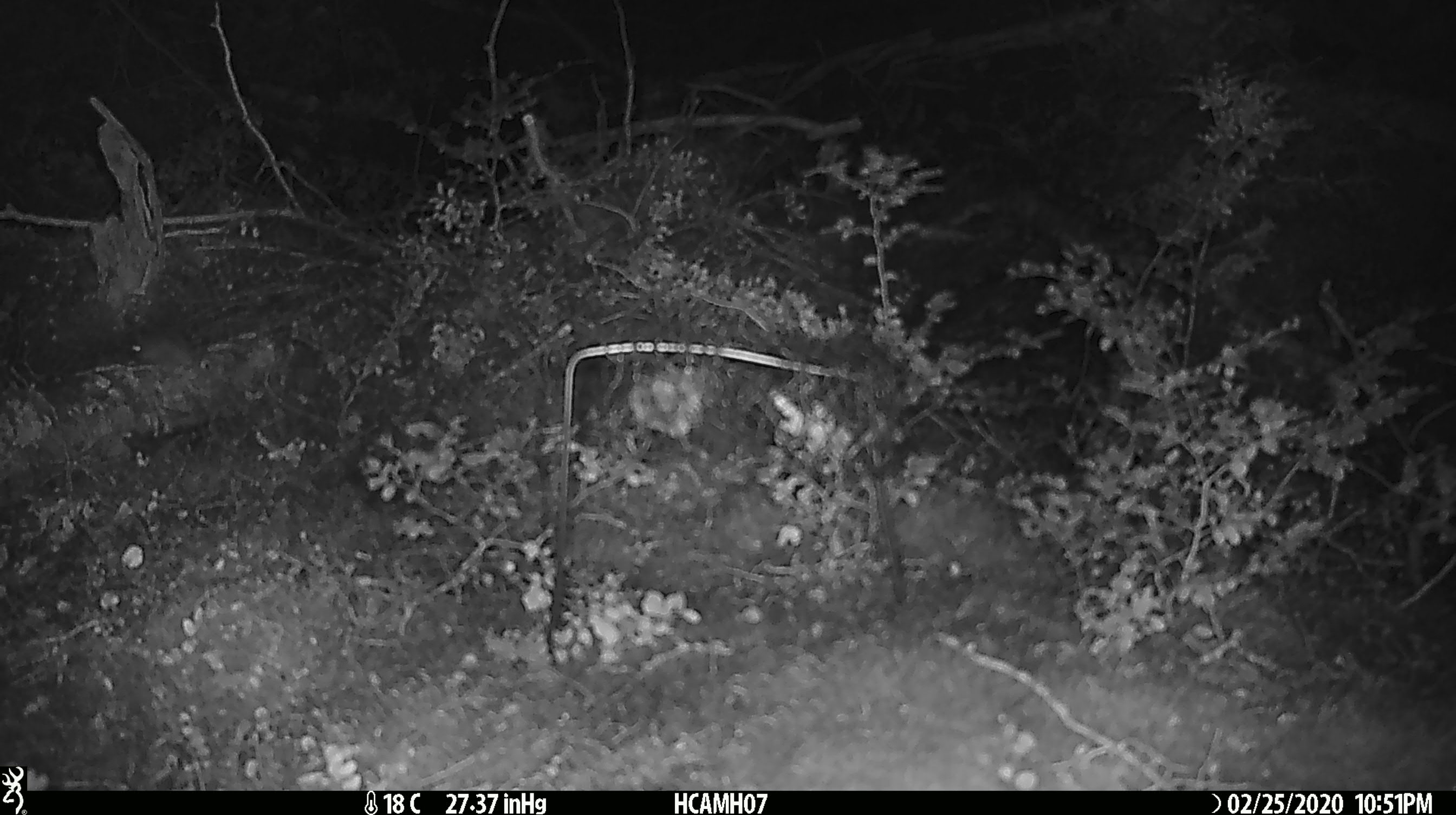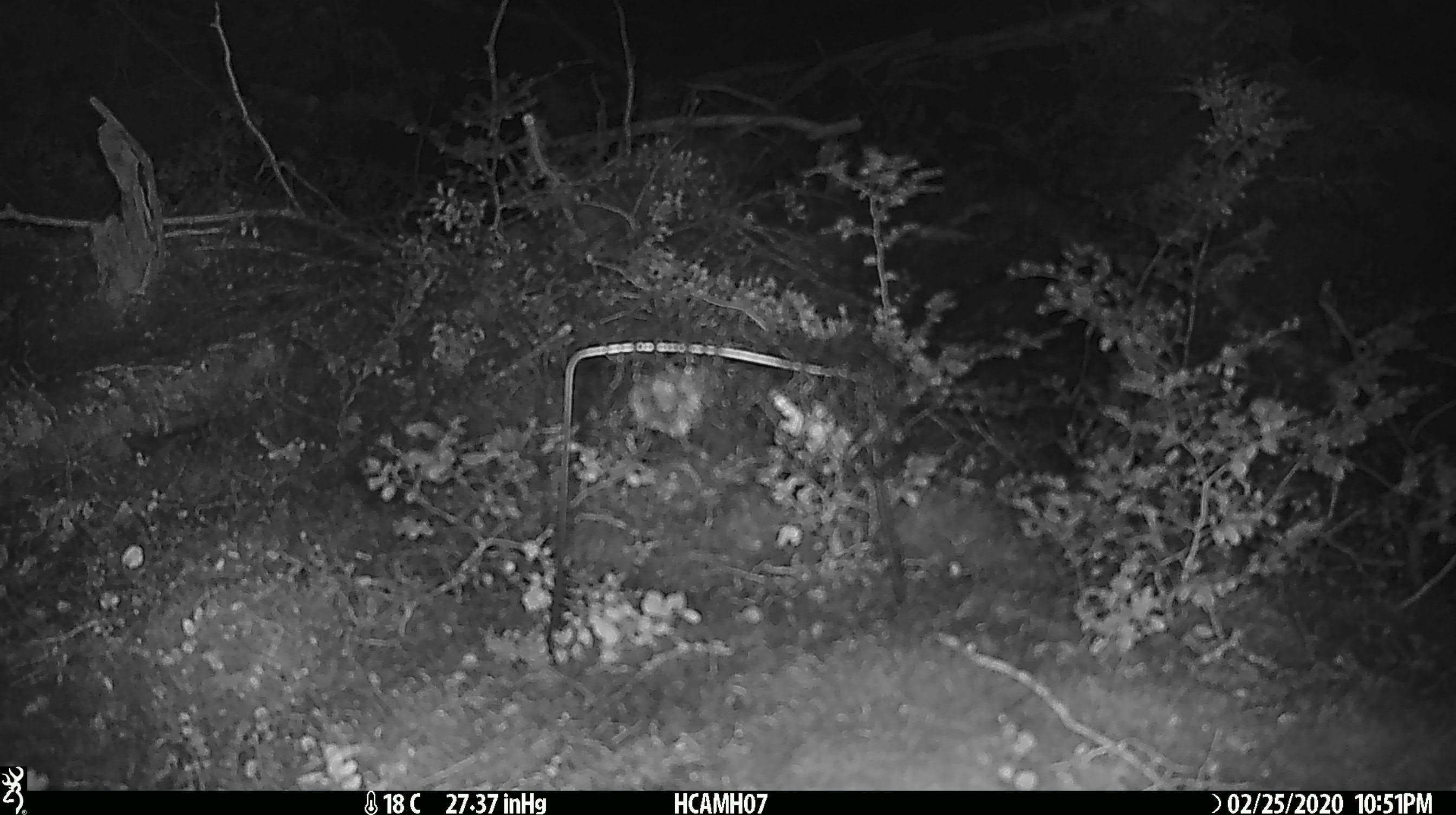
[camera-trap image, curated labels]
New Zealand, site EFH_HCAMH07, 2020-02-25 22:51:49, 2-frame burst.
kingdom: Animalia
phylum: Chordata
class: Mammalia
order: Rodentia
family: Muridae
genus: Mus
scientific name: Mus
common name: mouse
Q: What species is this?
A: Mouse (Mus).